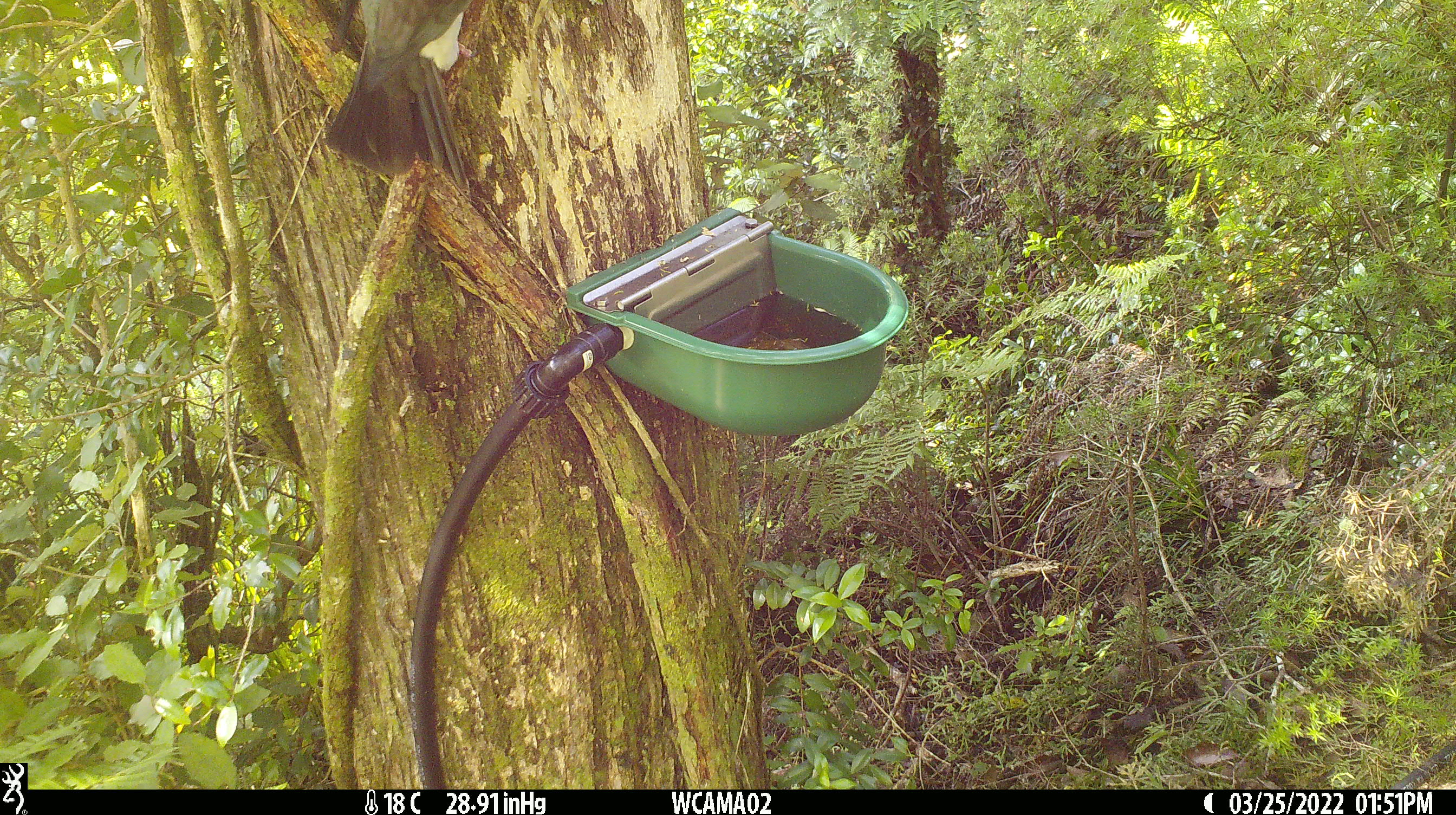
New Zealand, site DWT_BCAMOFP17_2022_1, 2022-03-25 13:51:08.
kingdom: Animalia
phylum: Chordata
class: Aves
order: Columbiformes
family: Columbidae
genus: Hemiphaga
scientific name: Hemiphaga novaeseelandiae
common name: new zealand pigeon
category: kereru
Kereru (new zealand pigeon) (Hemiphaga novaeseelandiae).